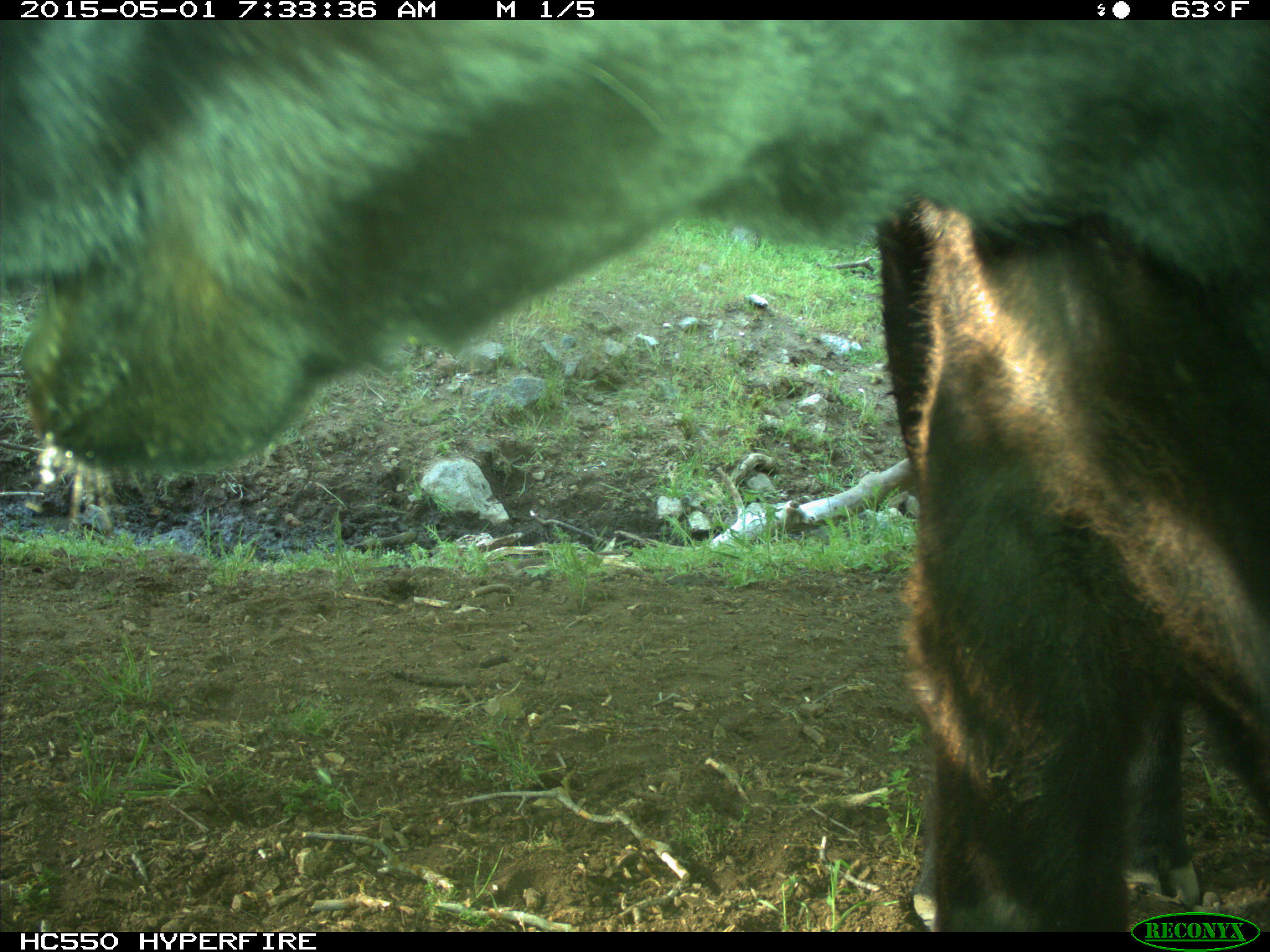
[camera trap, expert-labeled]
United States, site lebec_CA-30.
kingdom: Animalia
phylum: Chordata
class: Mammalia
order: Artiodactyla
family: Bovidae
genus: Bos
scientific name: Bos taurus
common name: domestic cow